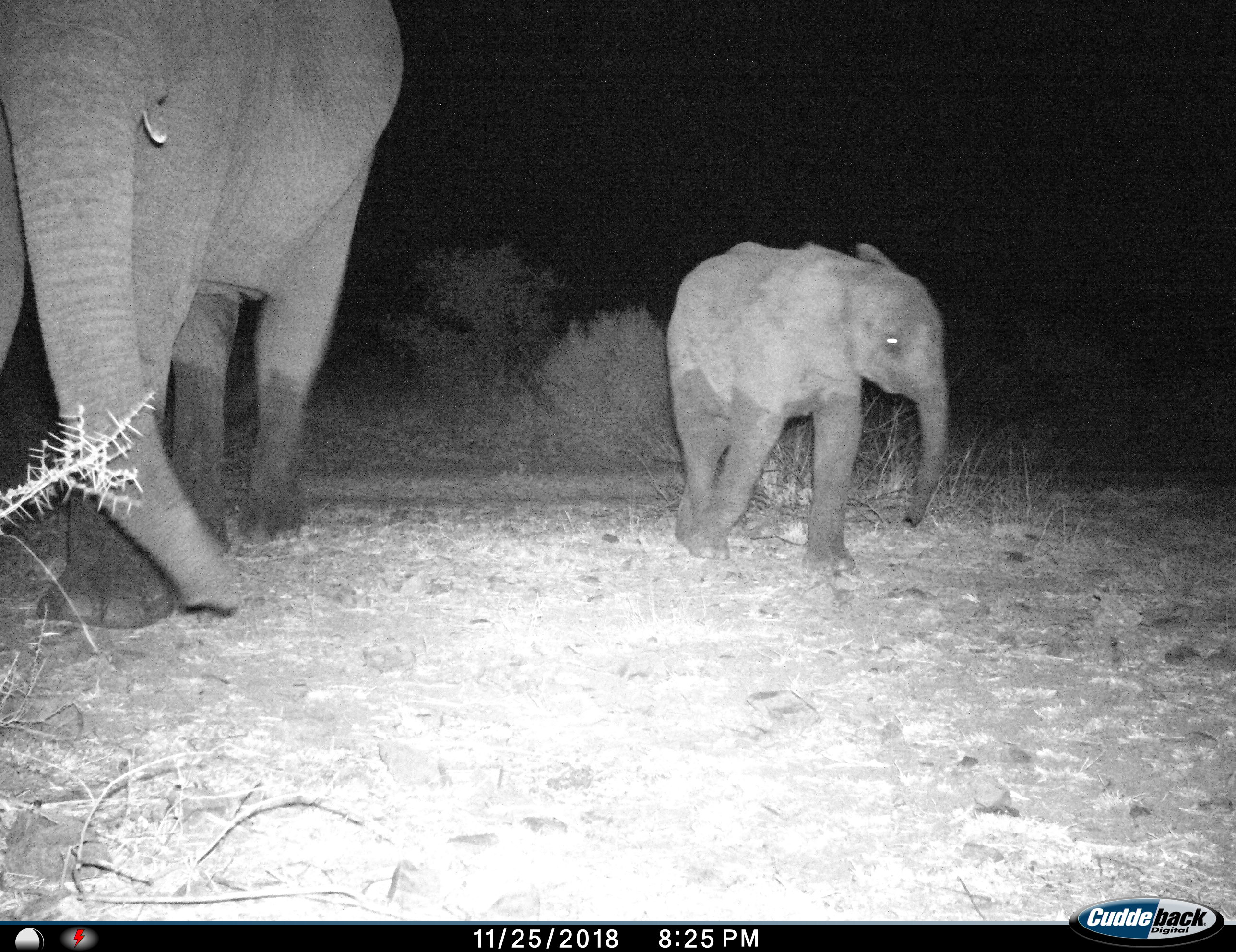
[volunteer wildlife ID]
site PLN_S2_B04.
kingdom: Animalia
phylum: Chordata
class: Mammalia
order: Proboscidea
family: Elephantidae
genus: Loxodonta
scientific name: Loxodonta africana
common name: african bush elephant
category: elephant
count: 2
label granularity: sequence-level